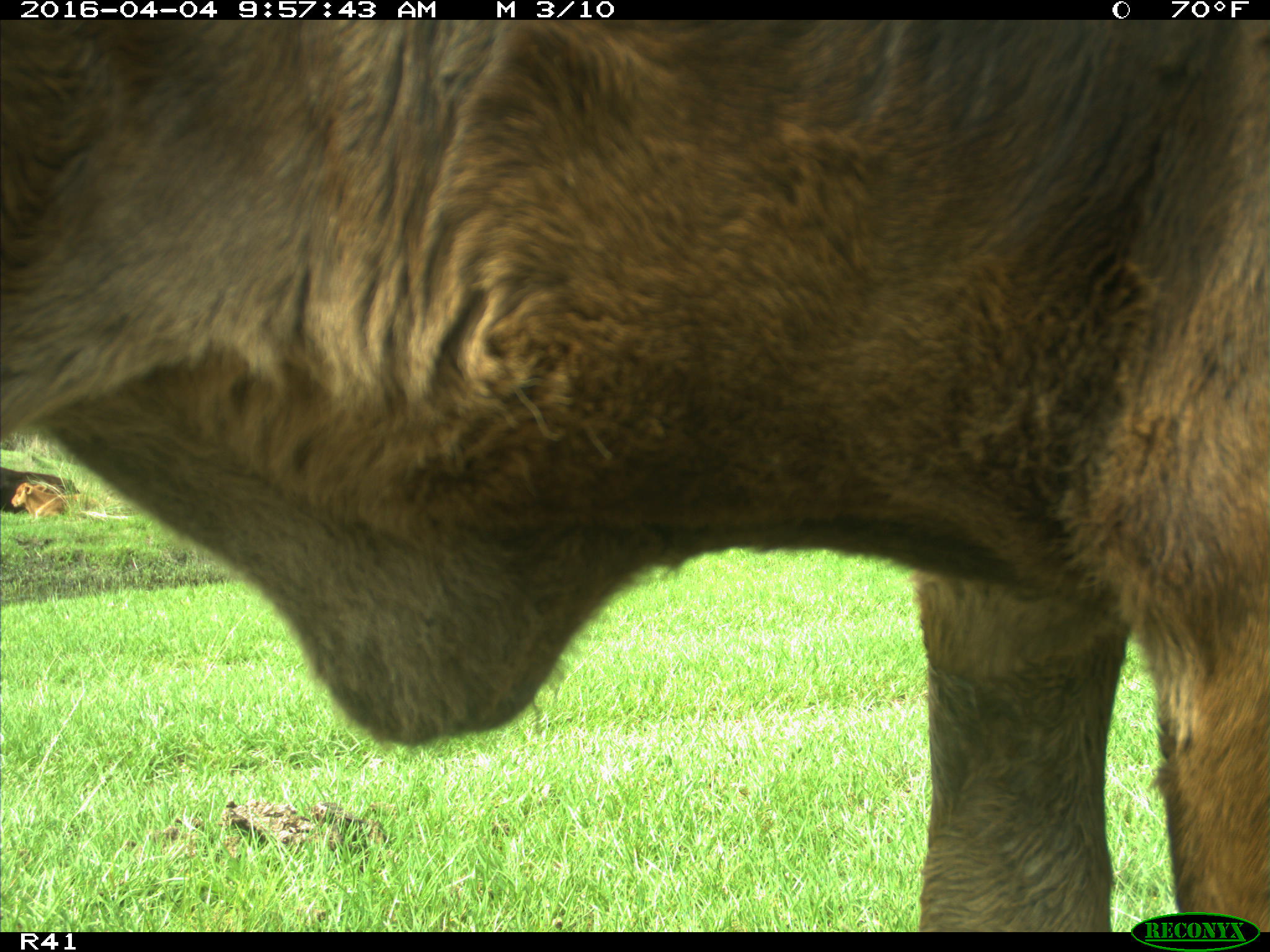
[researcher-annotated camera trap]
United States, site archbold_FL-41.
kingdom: Animalia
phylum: Chordata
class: Mammalia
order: Artiodactyla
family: Bovidae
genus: Bos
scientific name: Bos taurus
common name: domestic cow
Bos taurus (domestic cow).